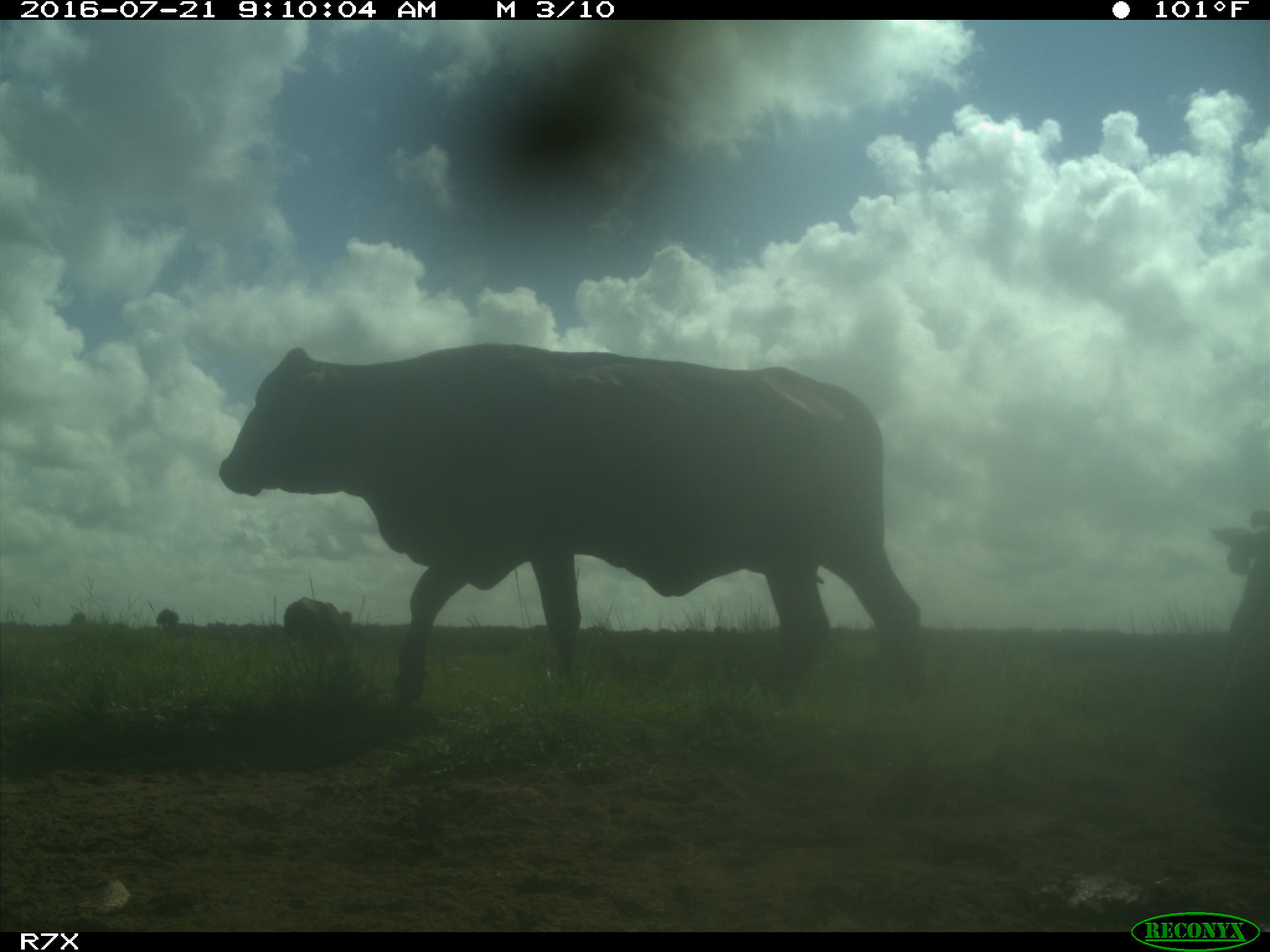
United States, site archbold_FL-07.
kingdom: Animalia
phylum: Chordata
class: Mammalia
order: Artiodactyla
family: Bovidae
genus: Bos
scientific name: Bos taurus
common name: domestic cow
Bos taurus (domestic cow).